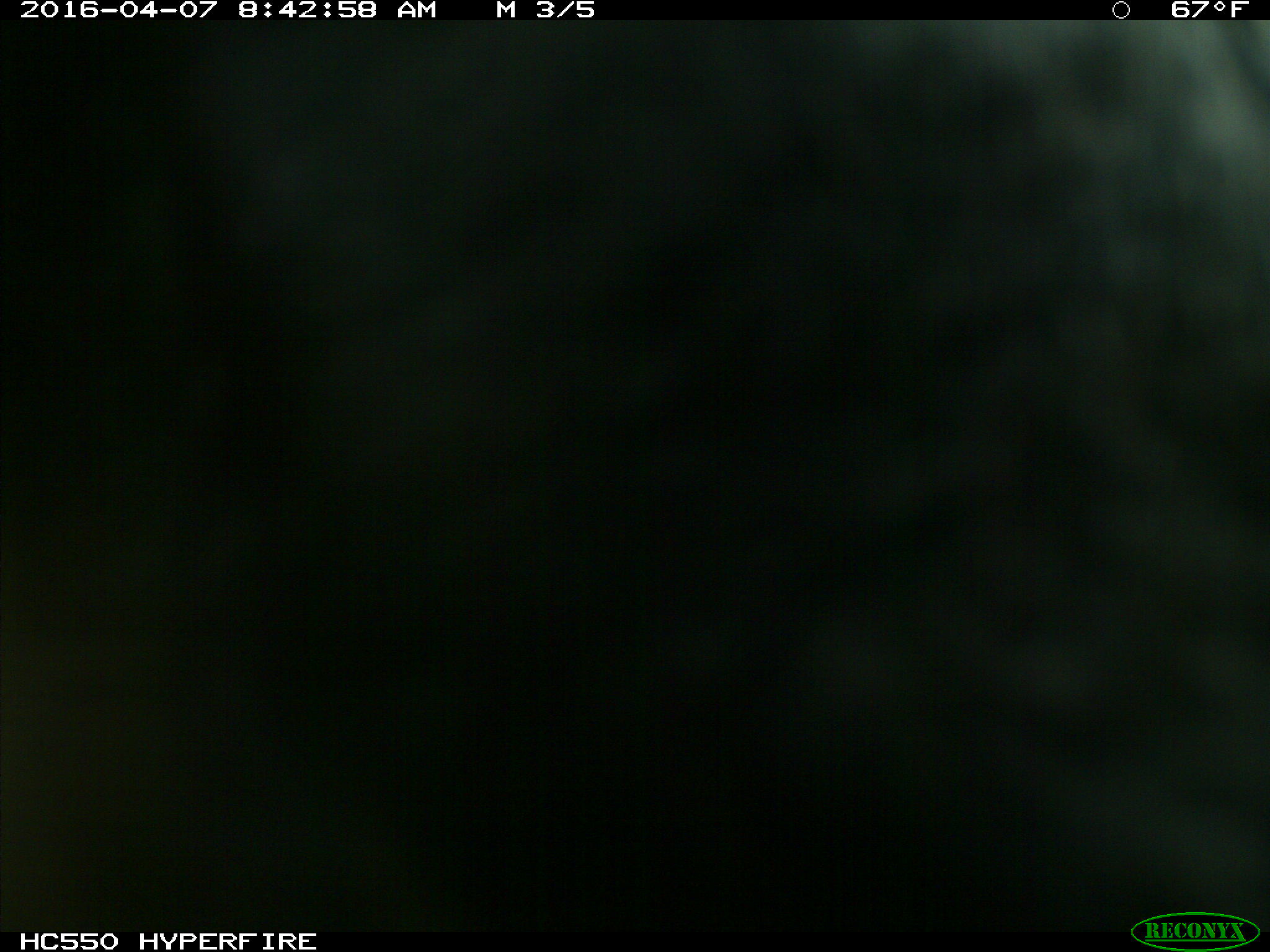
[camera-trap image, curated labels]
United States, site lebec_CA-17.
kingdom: Animalia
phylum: Chordata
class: Mammalia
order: Artiodactyla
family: Bovidae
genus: Bos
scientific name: Bos taurus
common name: domestic cow